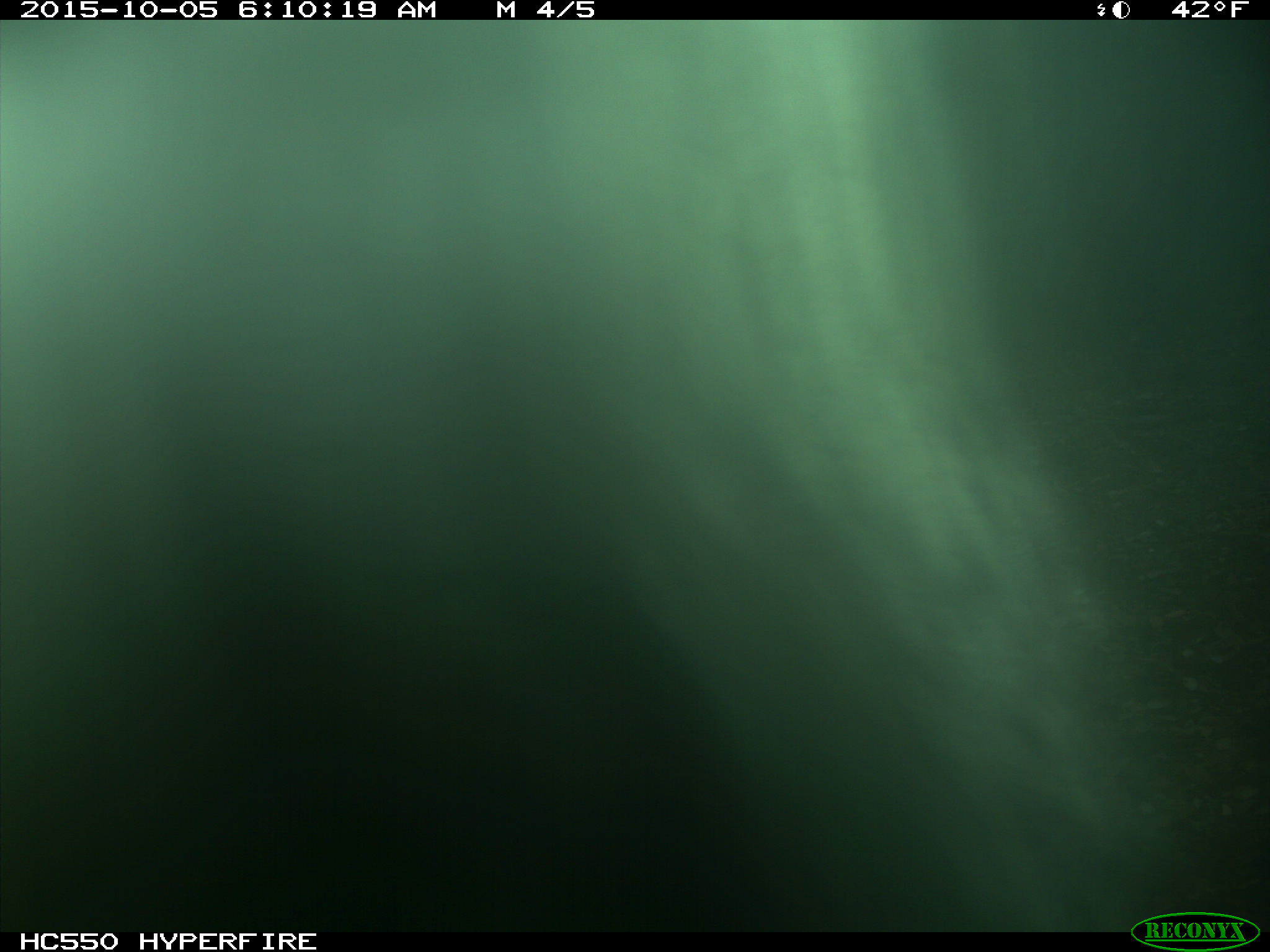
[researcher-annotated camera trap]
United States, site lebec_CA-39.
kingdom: Animalia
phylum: Chordata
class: Mammalia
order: Carnivora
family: Ursidae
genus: Ursus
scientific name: Ursus americanus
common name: american black bear